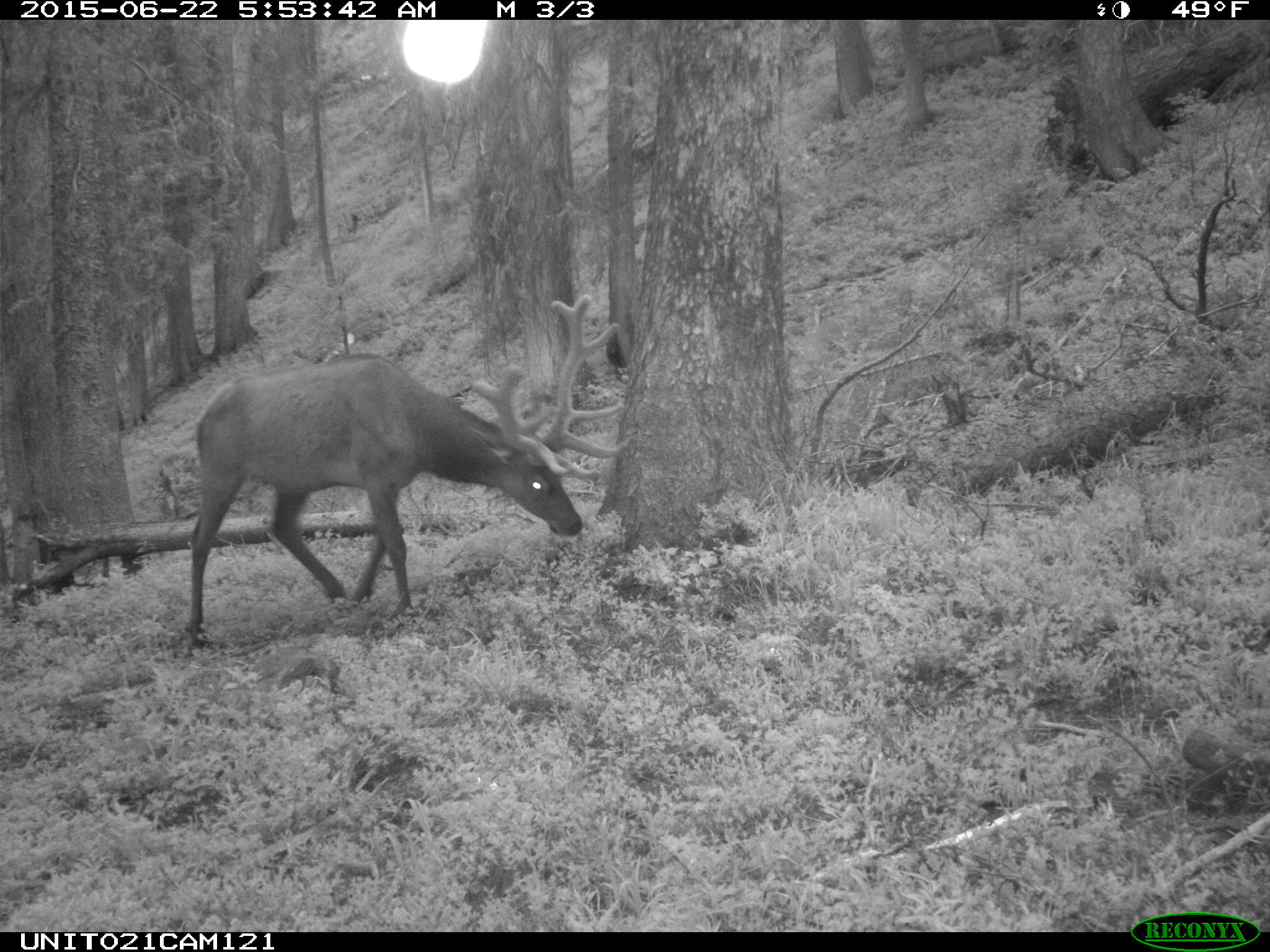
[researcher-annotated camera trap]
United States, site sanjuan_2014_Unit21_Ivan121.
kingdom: Animalia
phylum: Chordata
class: Mammalia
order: Artiodactyla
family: Cervidae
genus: Cervus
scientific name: Cervus elaphus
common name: red deer